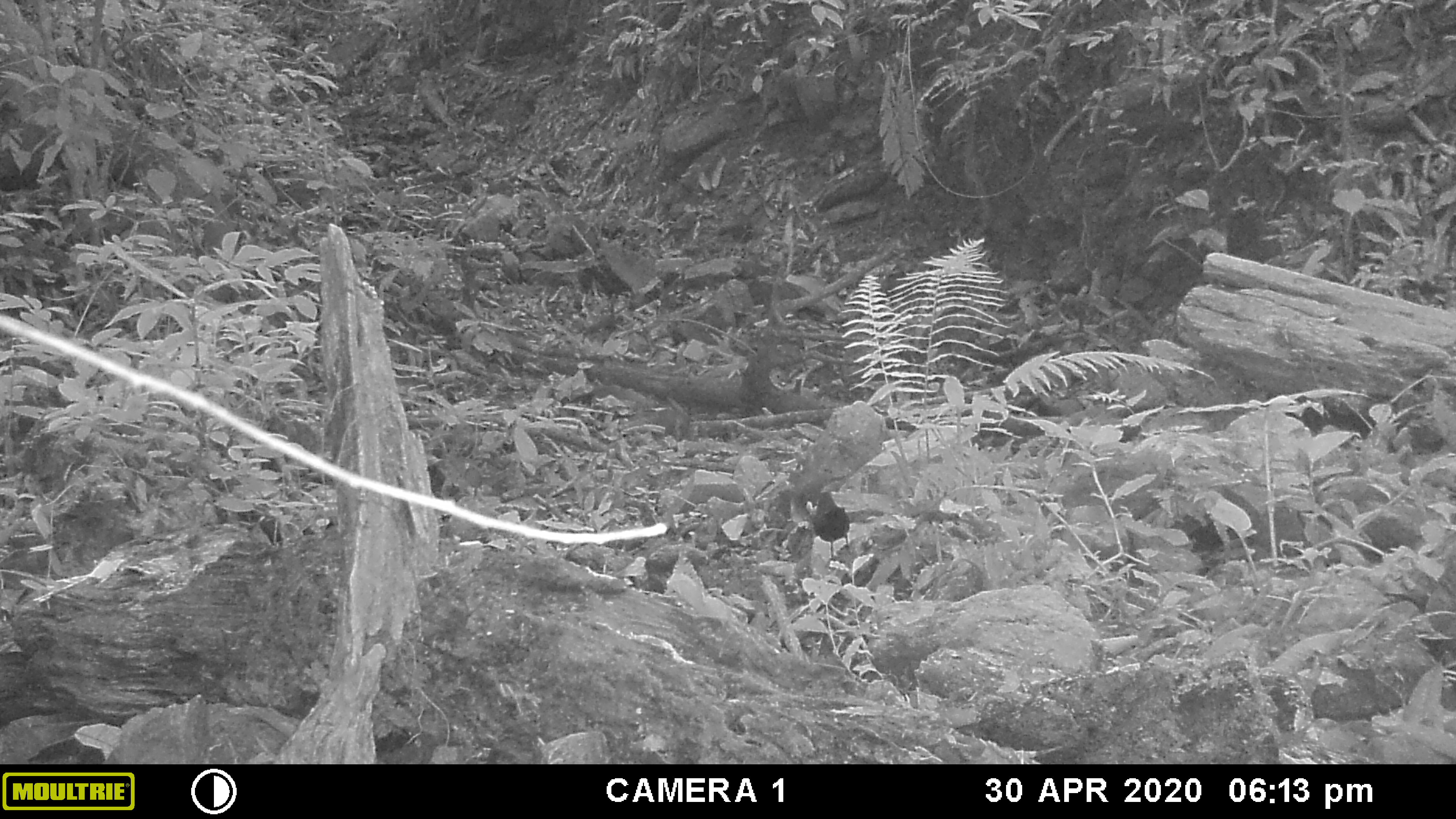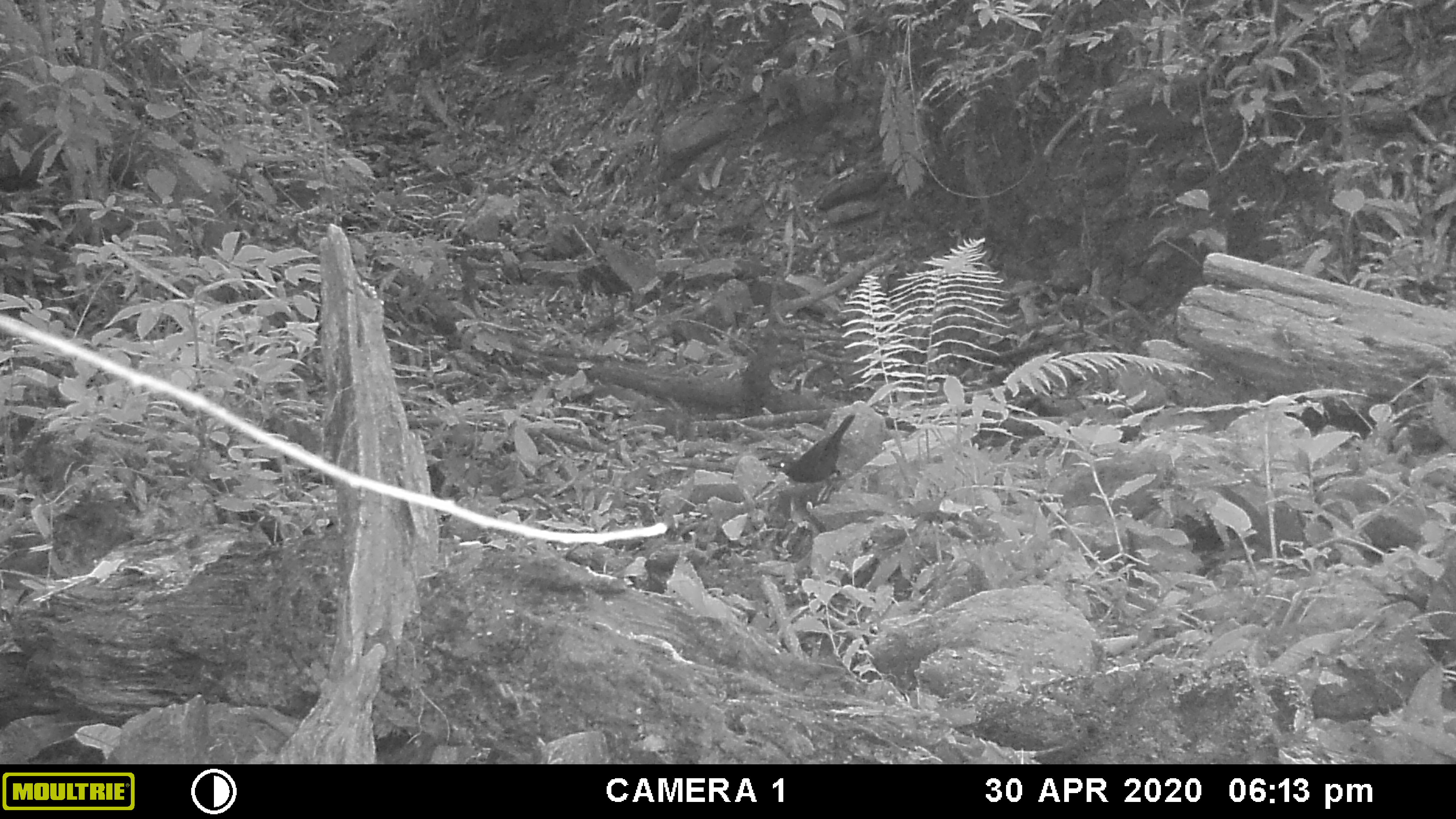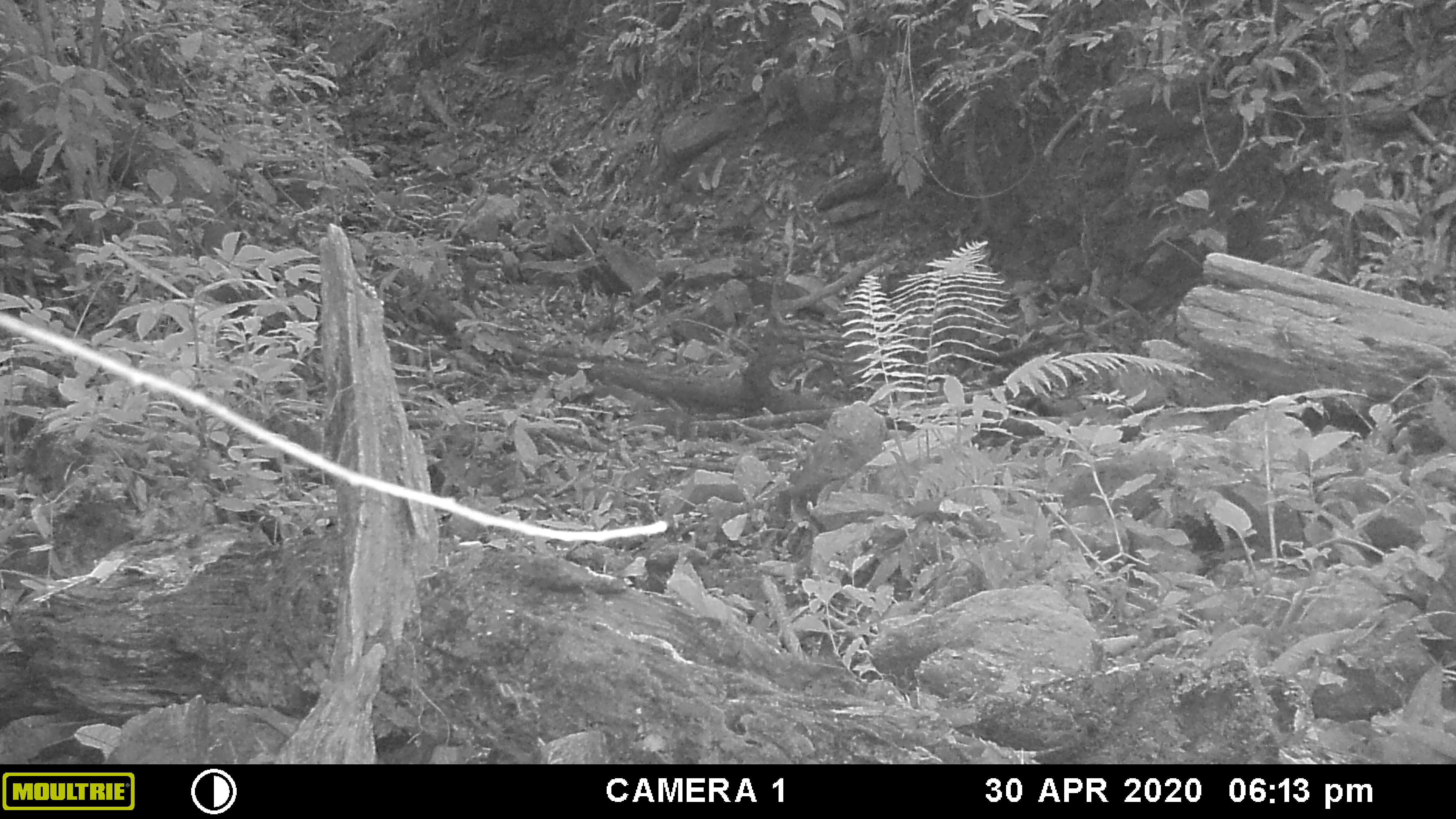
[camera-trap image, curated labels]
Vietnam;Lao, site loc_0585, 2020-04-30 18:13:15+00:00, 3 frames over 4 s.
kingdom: Animalia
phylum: Chordata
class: Aves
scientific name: Aves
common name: bird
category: unidentified bird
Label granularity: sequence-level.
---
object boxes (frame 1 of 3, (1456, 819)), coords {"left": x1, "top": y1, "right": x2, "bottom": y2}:
unidentified bird: {"left": 813, "top": 490, "right": 849, "bottom": 560}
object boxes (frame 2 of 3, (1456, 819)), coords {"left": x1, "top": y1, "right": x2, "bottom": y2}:
unidentified bird: {"left": 767, "top": 414, "right": 856, "bottom": 491}